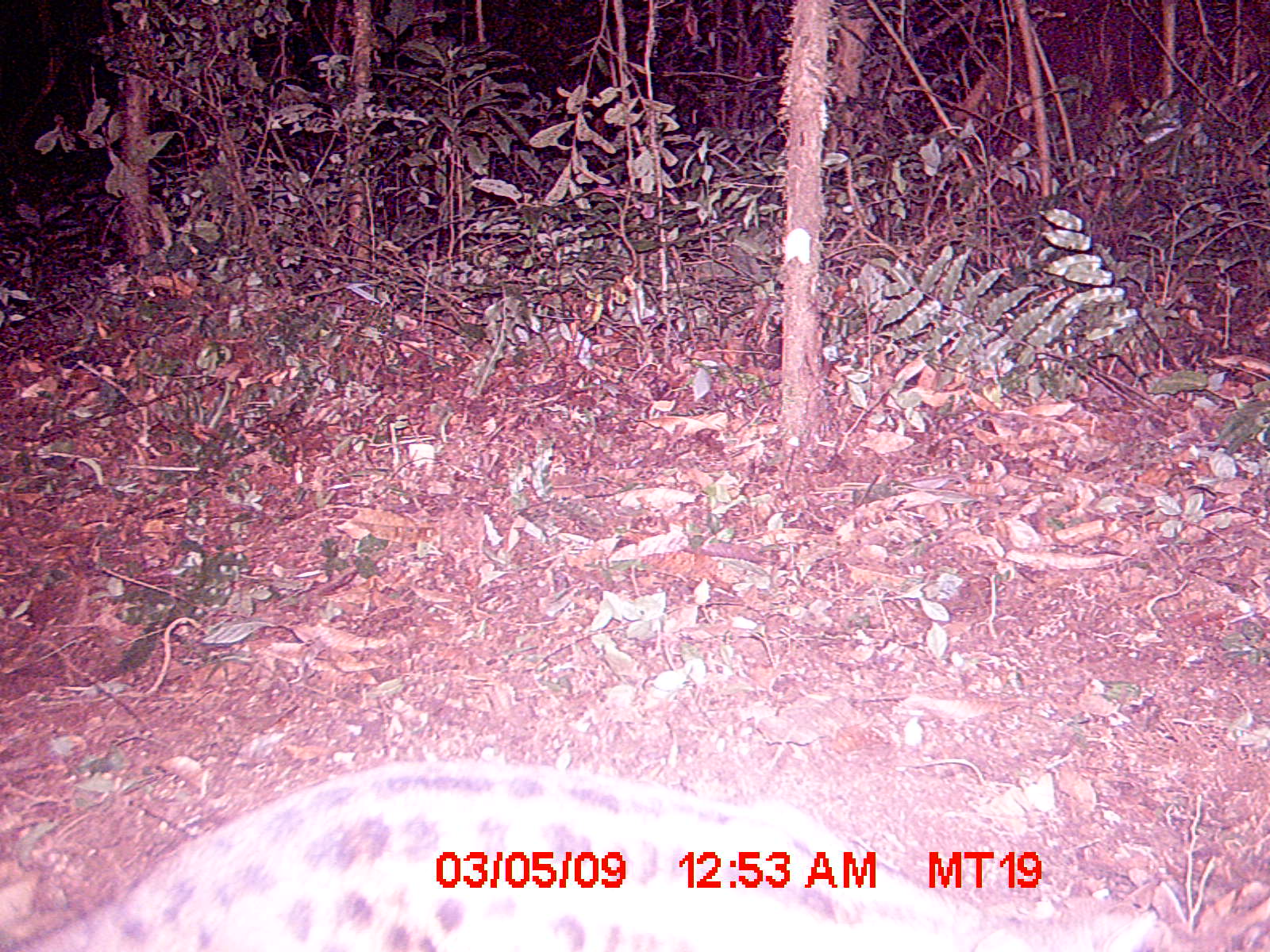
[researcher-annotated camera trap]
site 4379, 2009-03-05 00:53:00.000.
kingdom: Animalia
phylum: Chordata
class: Mammalia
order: Carnivora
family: Eupleridae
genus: Fossa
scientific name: Fossa fossana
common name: fanaloka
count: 1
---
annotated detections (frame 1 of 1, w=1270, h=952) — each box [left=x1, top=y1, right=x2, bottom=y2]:
fossa fossana: [left=0, top=760, right=1162, bottom=952]